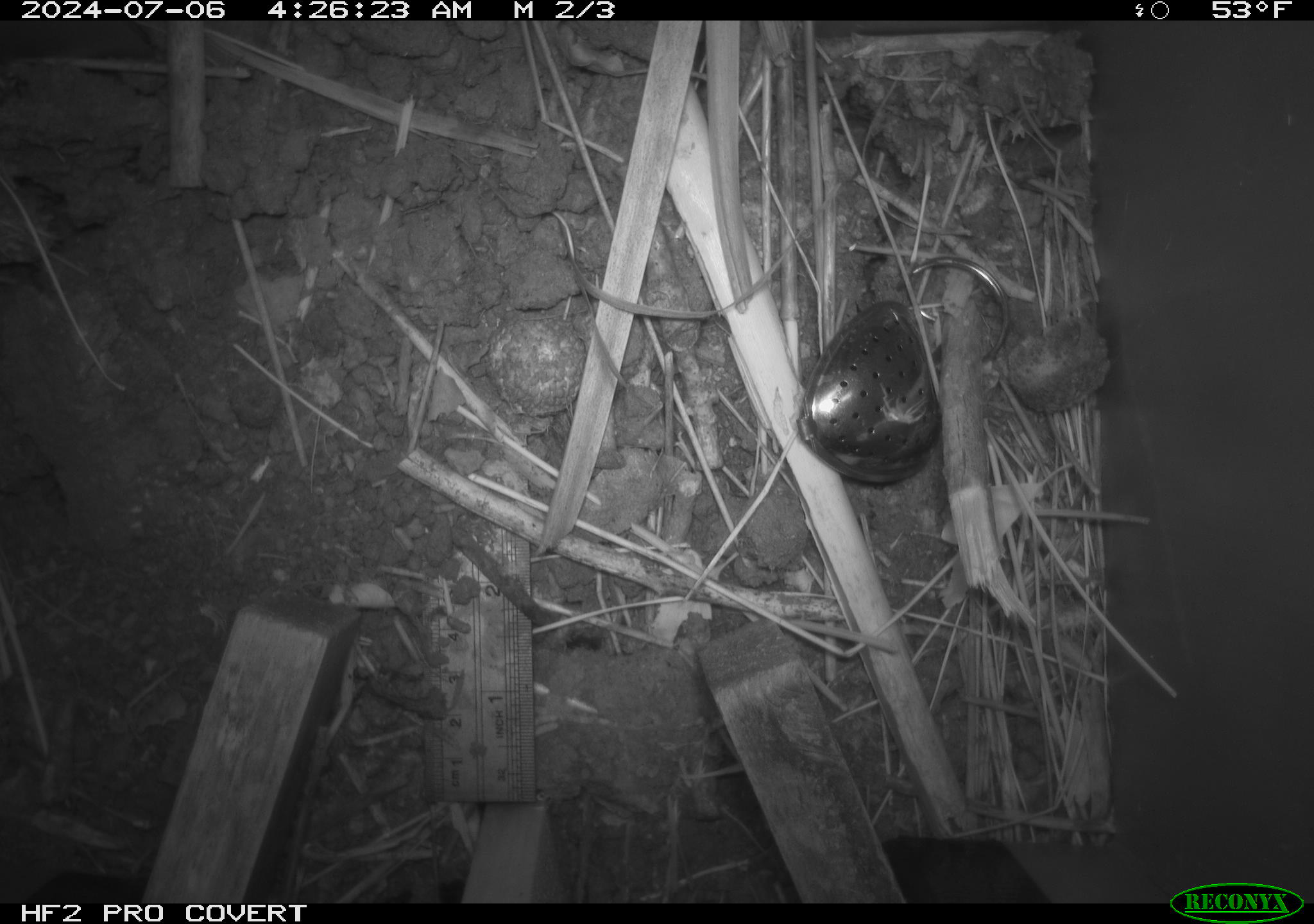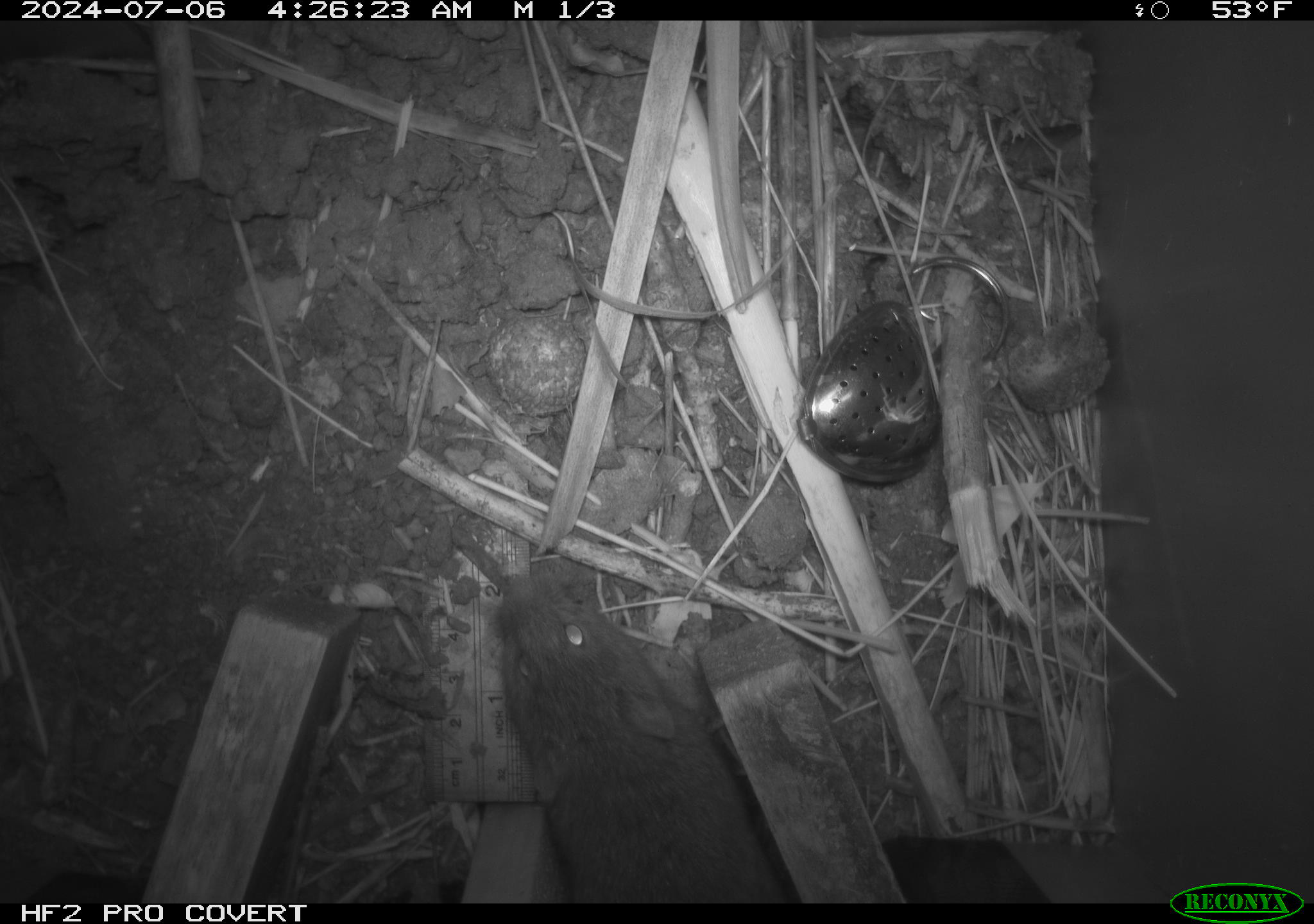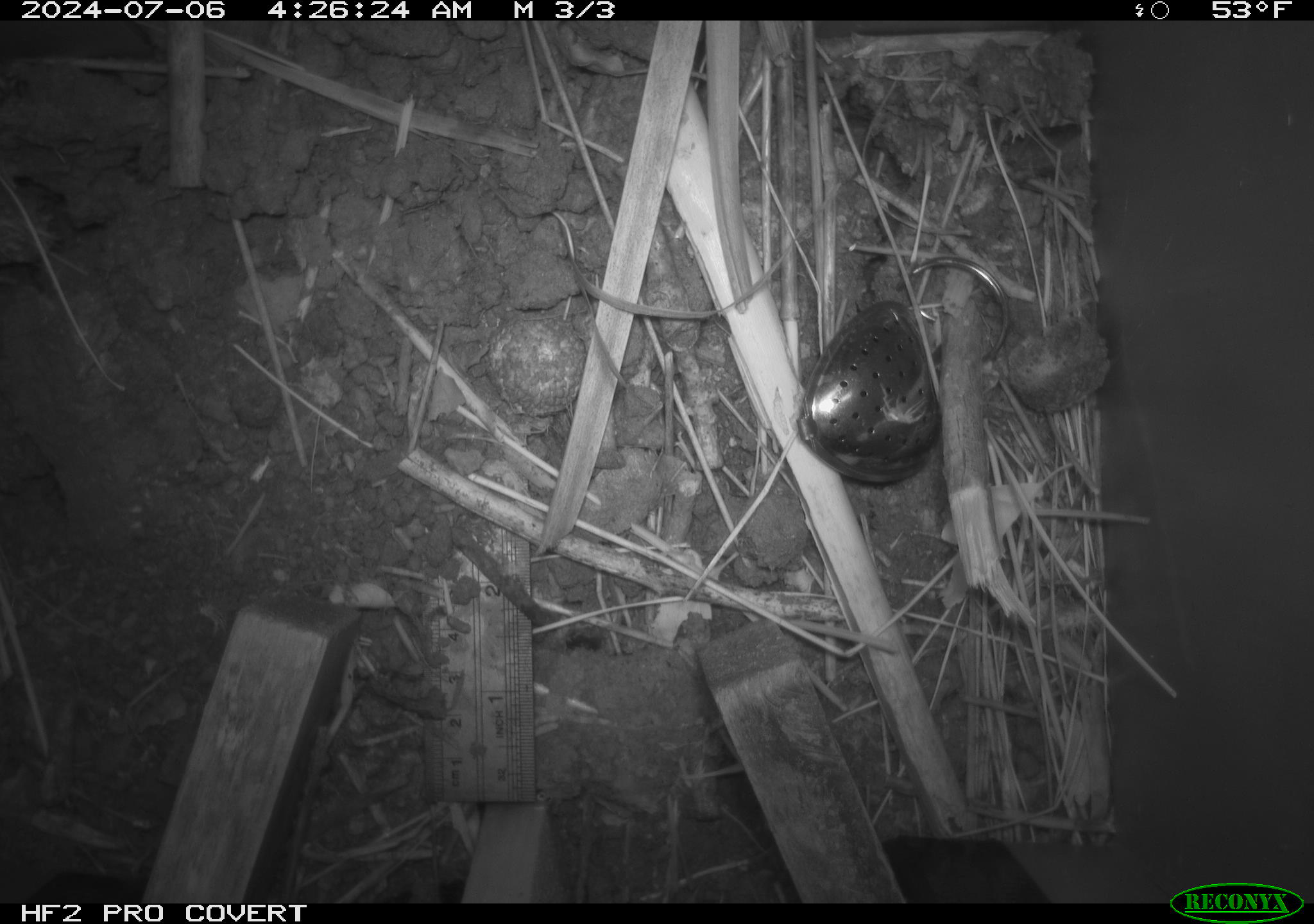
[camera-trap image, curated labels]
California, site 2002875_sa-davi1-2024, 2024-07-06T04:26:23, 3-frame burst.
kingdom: Animalia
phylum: Chordata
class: Mammalia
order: Rodentia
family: Cricetidae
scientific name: Arvicolinae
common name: voles, lemmings, and muskrats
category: arvicolinae subfamily